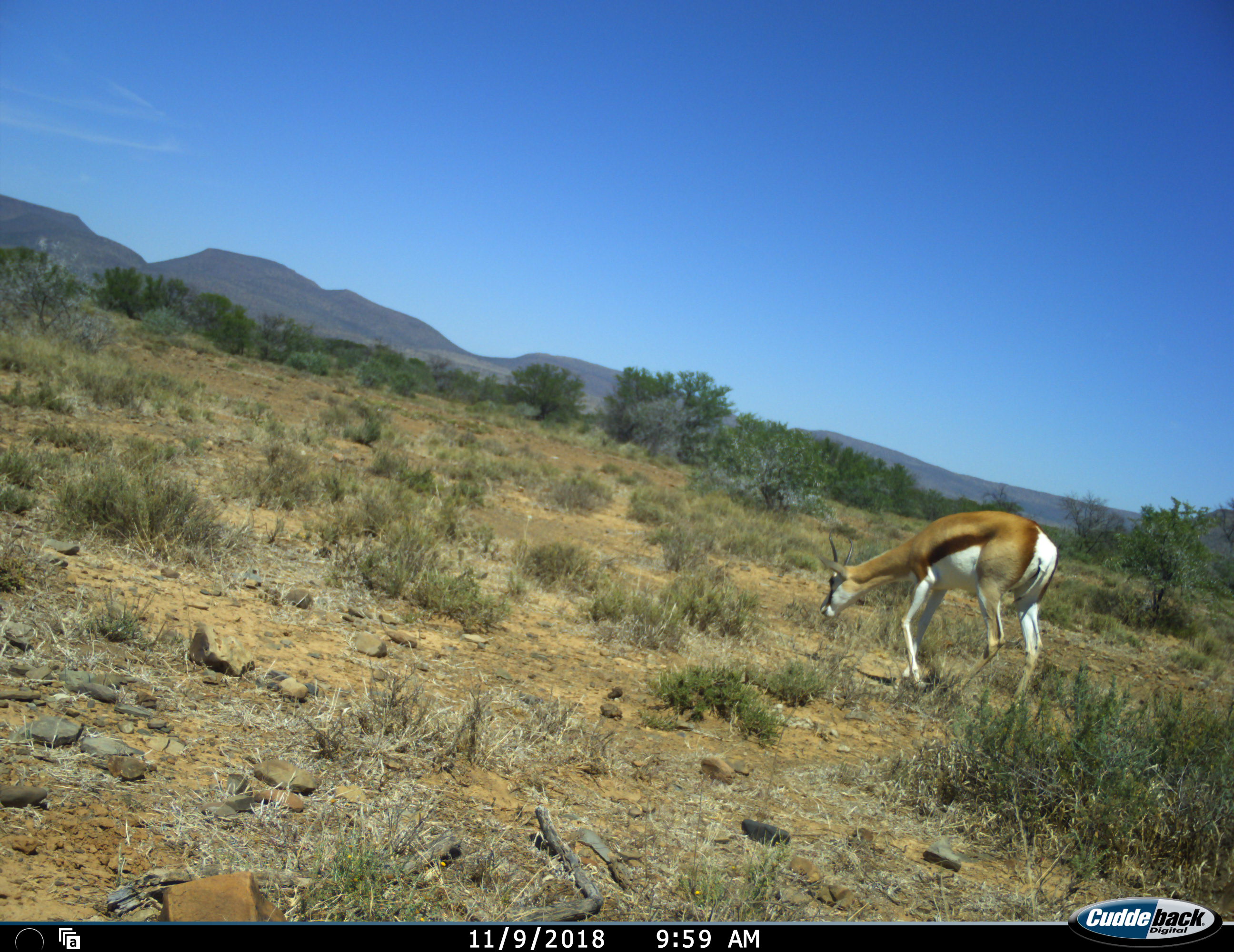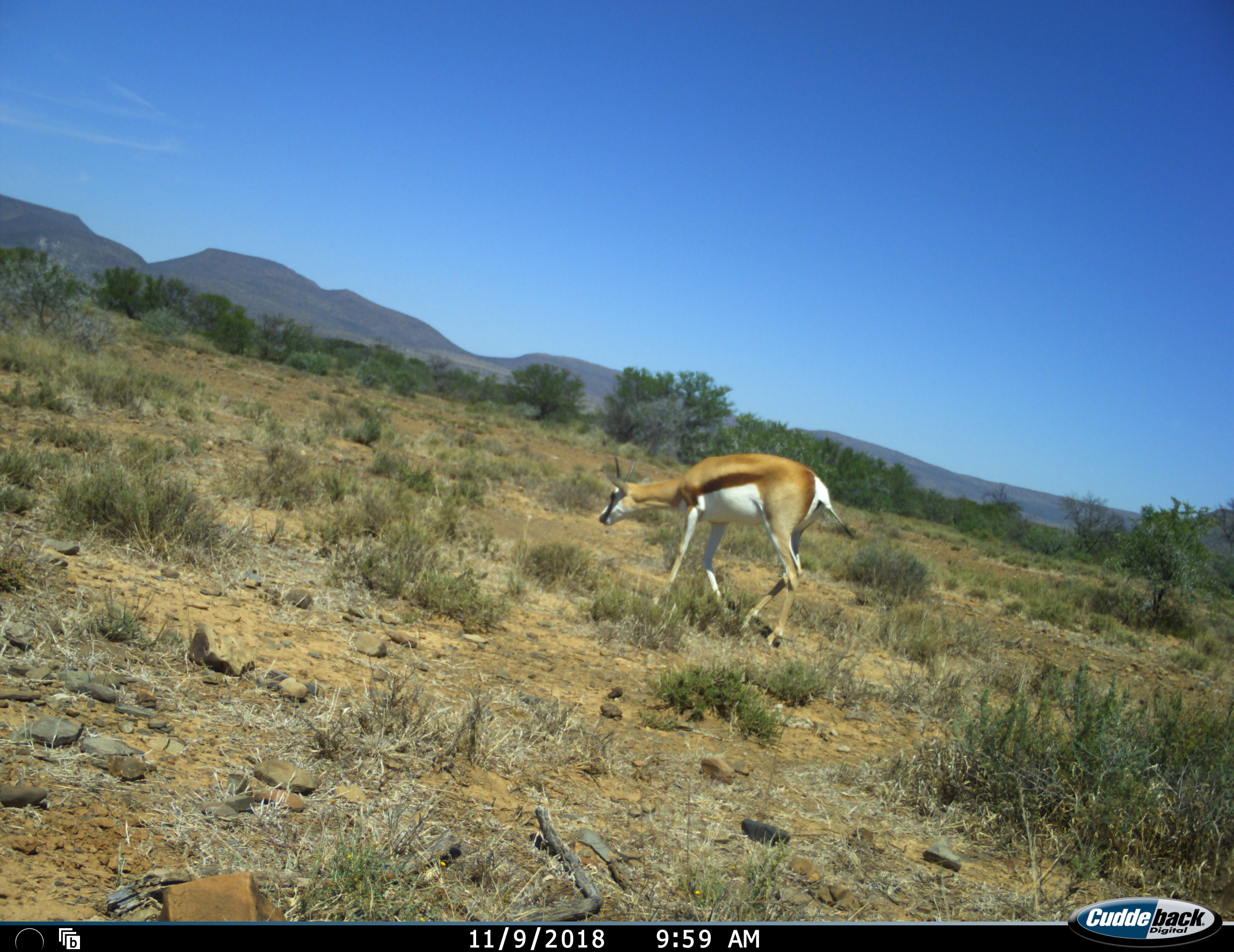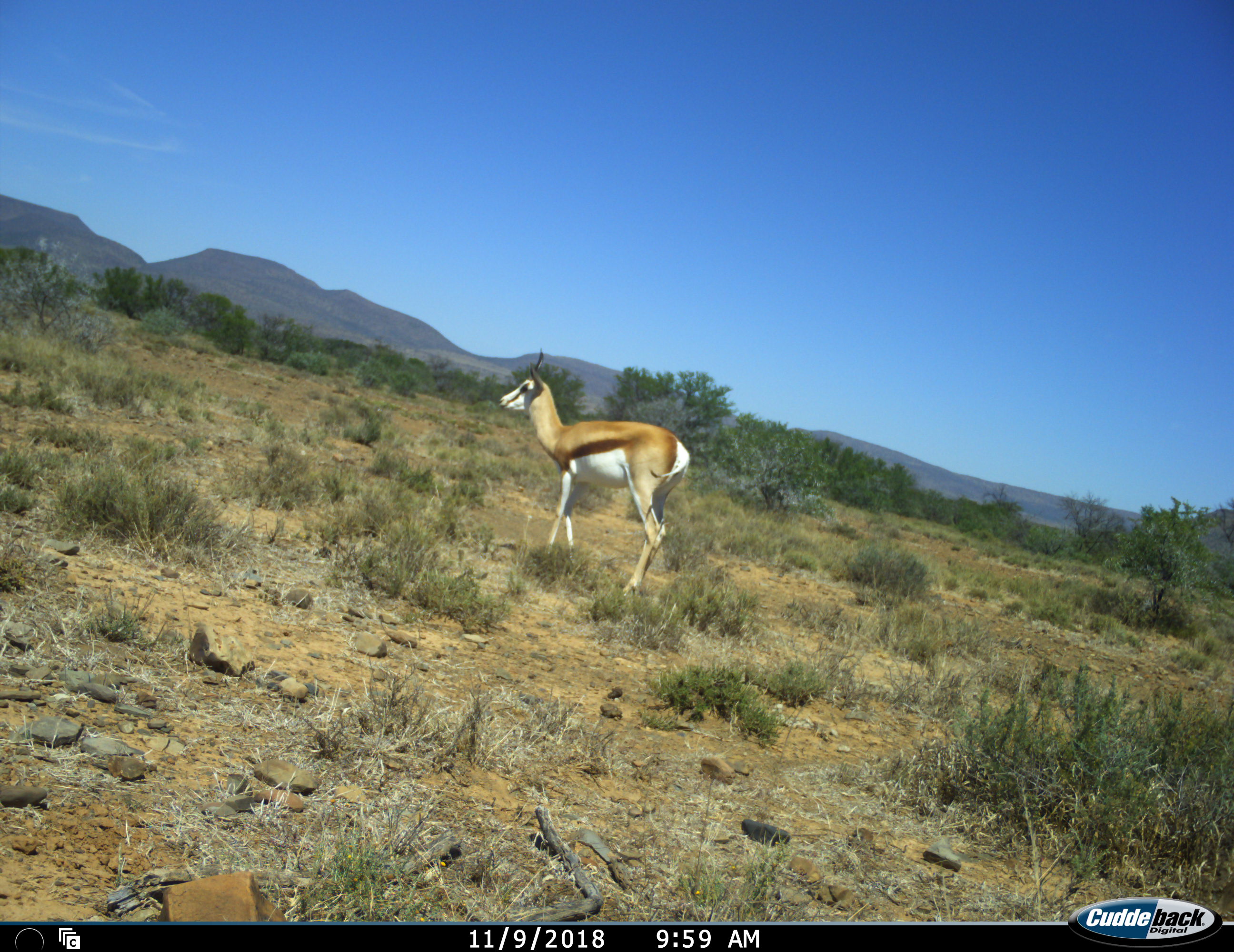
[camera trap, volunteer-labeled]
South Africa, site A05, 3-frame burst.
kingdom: Animalia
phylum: Chordata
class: Mammalia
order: Artiodactyla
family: Bovidae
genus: Antidorcas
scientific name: Antidorcas marsupialis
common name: springbok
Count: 1.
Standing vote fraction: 11%.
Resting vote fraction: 0%.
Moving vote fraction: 89%.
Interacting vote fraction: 0%.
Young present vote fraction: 0%.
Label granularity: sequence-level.